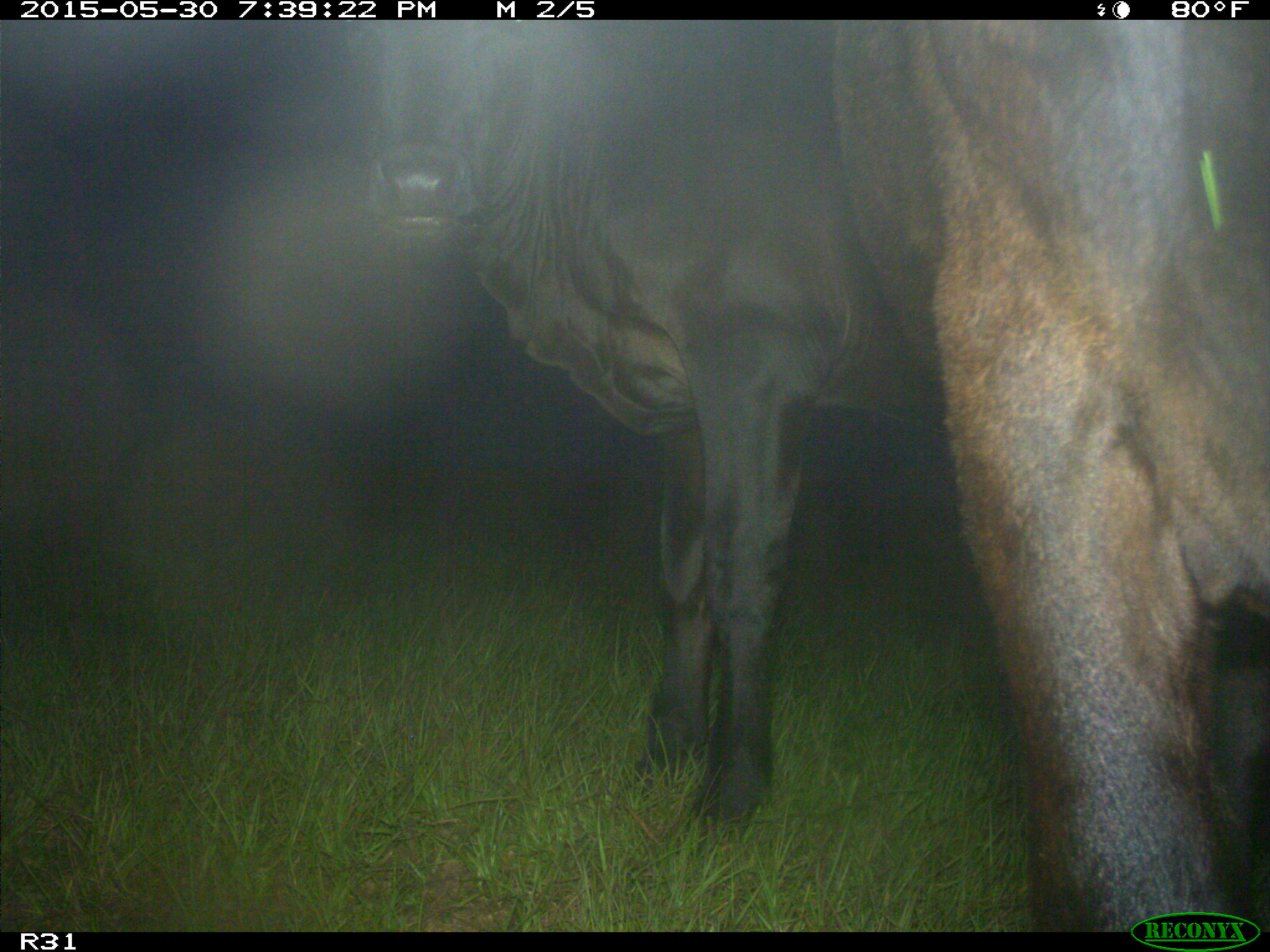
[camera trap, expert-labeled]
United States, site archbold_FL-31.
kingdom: Animalia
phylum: Chordata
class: Mammalia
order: Artiodactyla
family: Bovidae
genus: Bos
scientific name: Bos taurus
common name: domestic cow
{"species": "Bos taurus (domestic cow)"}